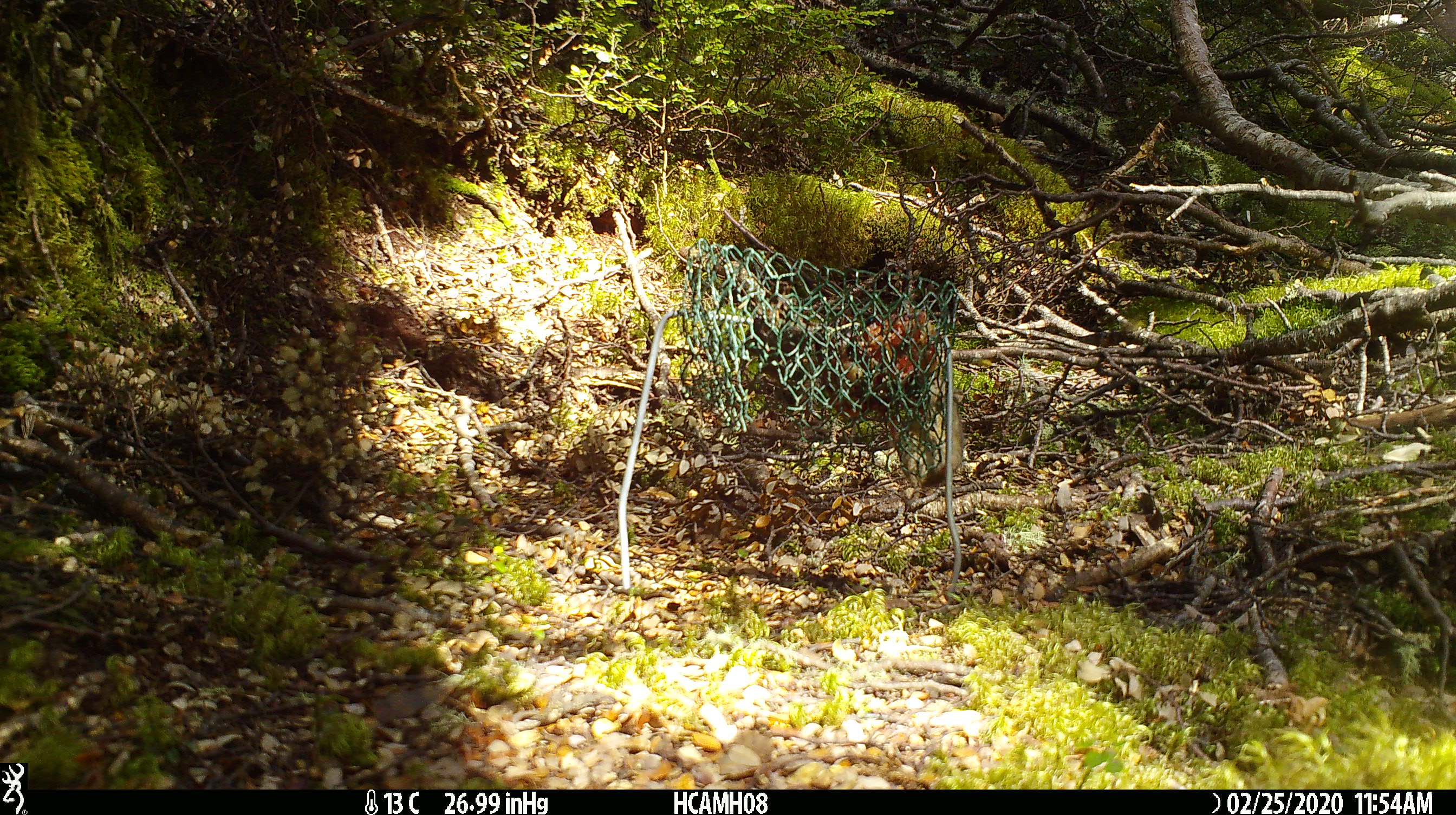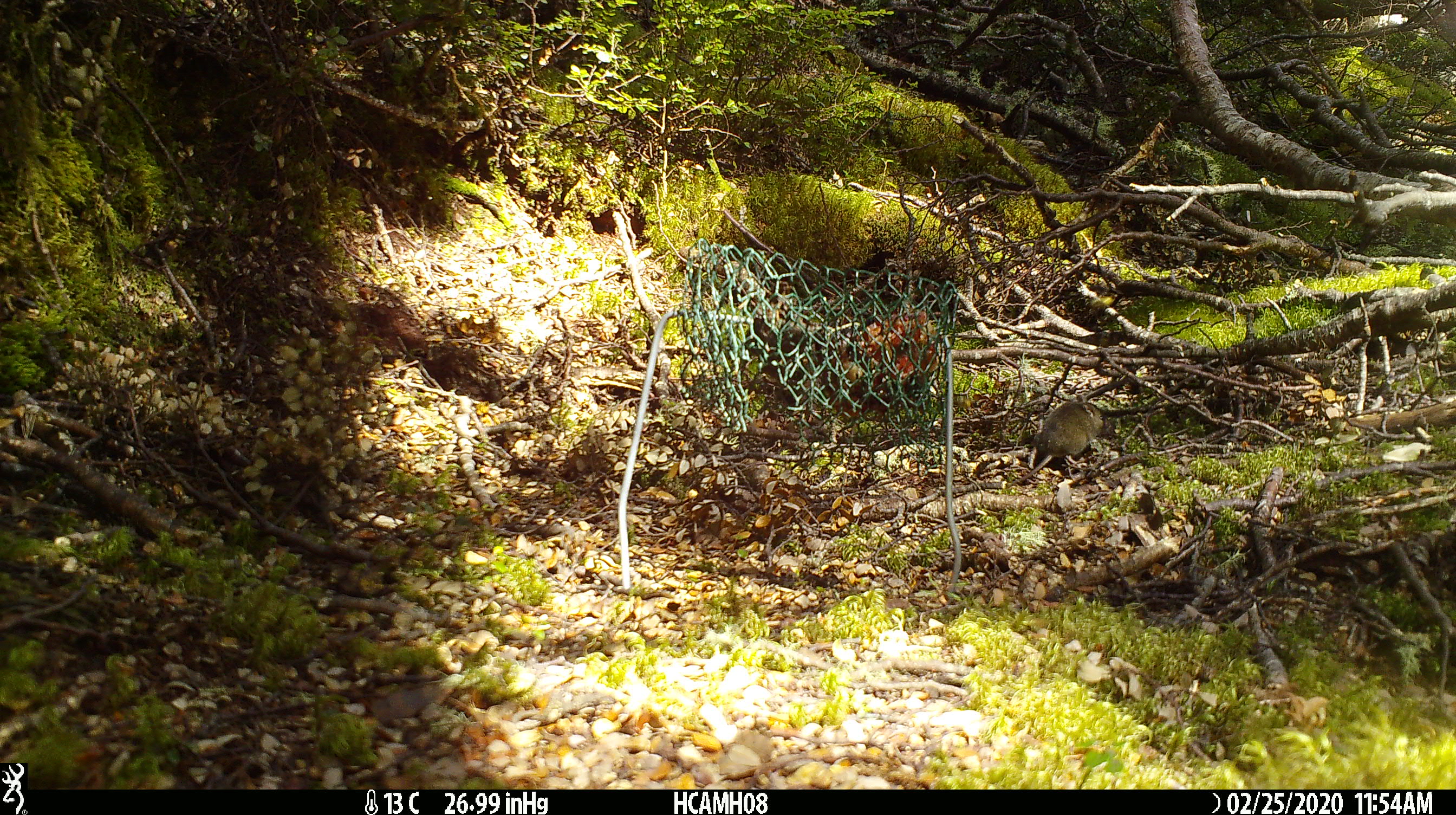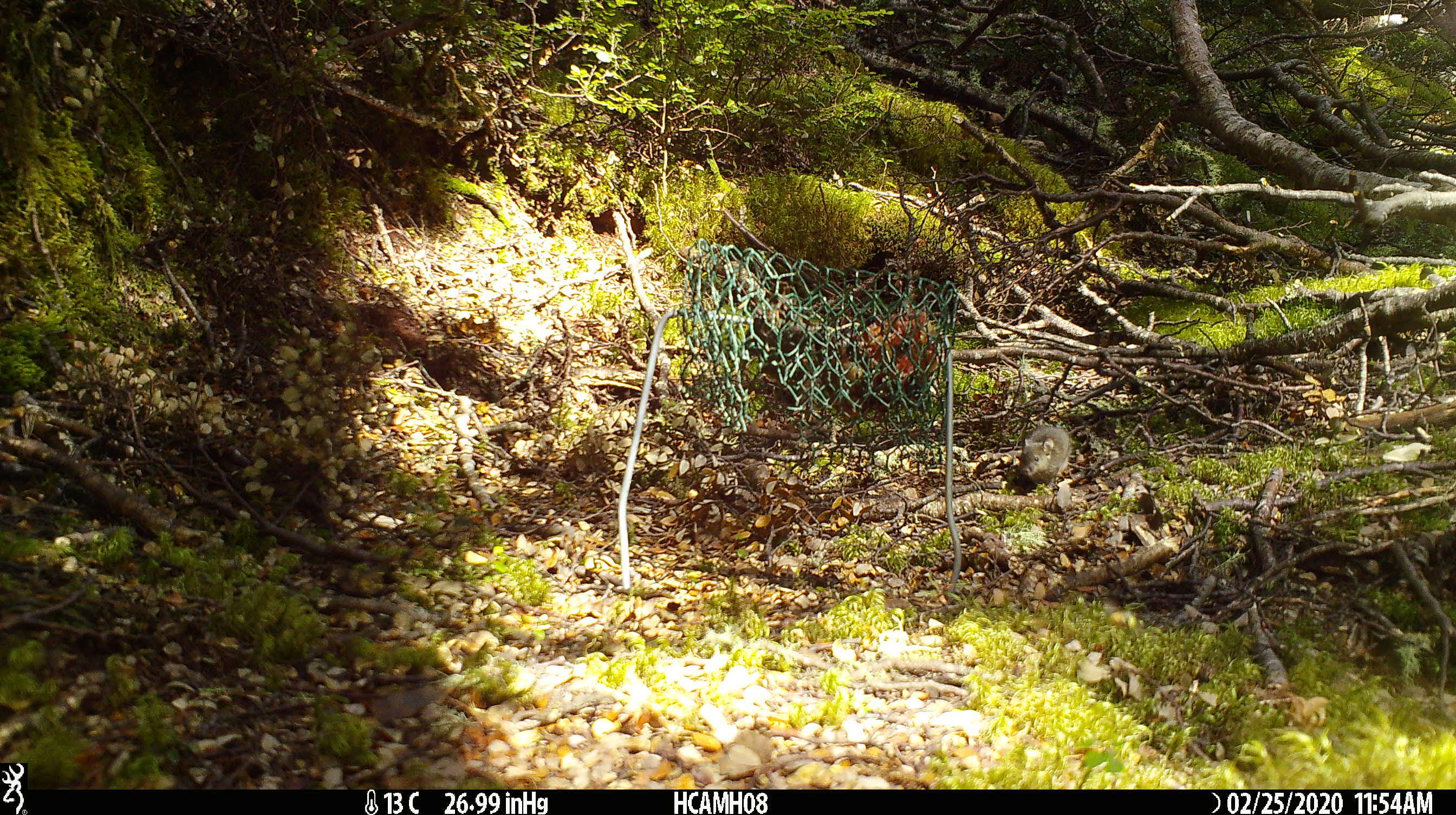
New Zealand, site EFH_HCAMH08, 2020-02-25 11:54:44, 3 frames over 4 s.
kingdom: Animalia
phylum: Chordata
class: Mammalia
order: Rodentia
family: Muridae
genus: Mus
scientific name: Mus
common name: mouse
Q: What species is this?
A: Mouse (Mus).